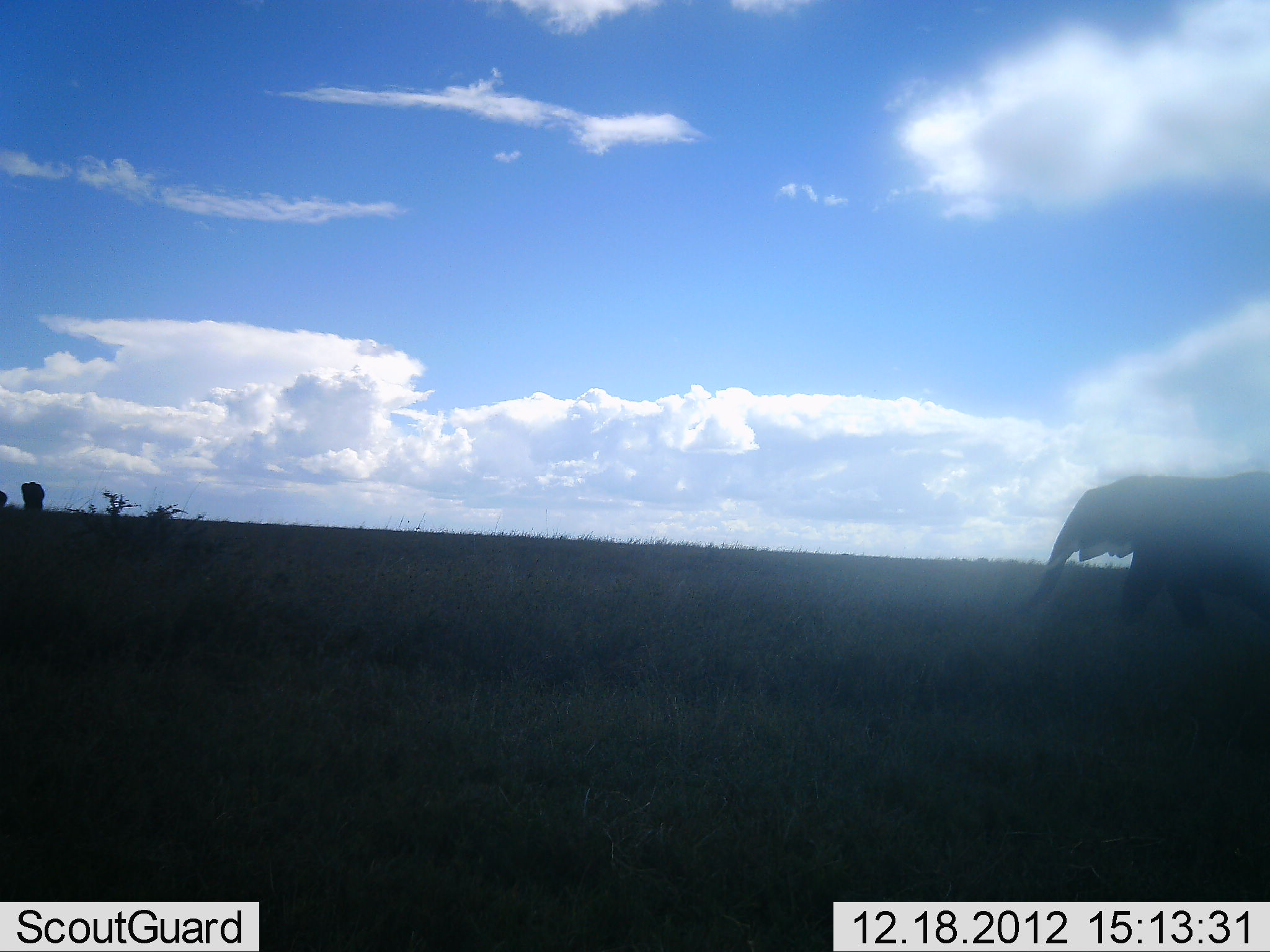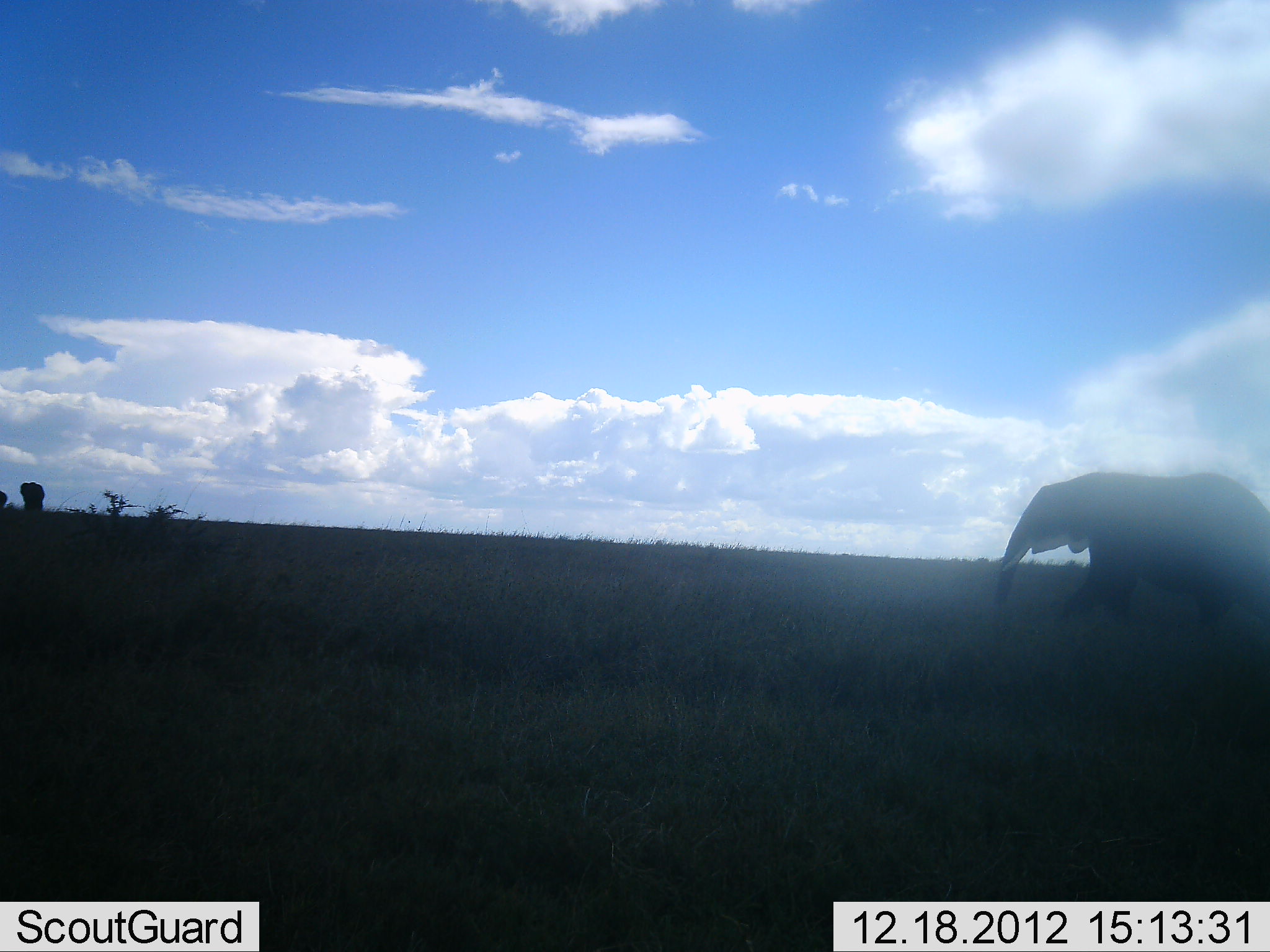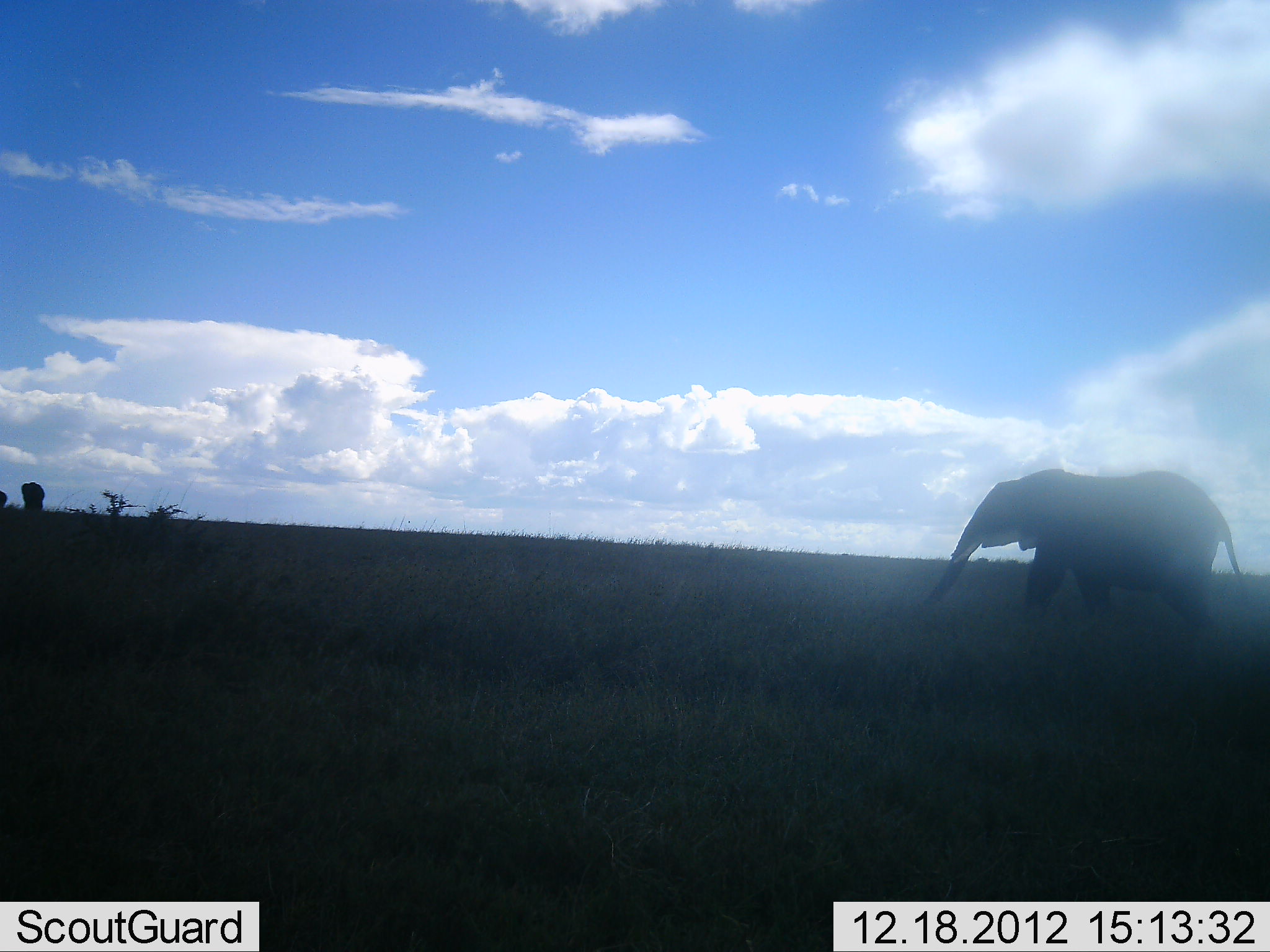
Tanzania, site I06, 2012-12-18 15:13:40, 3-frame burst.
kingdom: Animalia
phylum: Chordata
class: Mammalia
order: Proboscidea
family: Elephantidae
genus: Loxodonta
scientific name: Loxodonta africana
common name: african bush elephant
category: elephant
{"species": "elephant (african bush elephant) (Loxodonta africana)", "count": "1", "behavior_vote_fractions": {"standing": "24%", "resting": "0%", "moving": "97%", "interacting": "0%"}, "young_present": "3%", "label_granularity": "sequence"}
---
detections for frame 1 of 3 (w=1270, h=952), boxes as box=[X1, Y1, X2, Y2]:
animal: box=[1019, 470, 1270, 630]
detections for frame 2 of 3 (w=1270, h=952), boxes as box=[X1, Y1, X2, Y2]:
animal: box=[995, 471, 1270, 630]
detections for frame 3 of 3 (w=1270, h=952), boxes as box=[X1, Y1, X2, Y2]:
animal: box=[924, 468, 1252, 630]